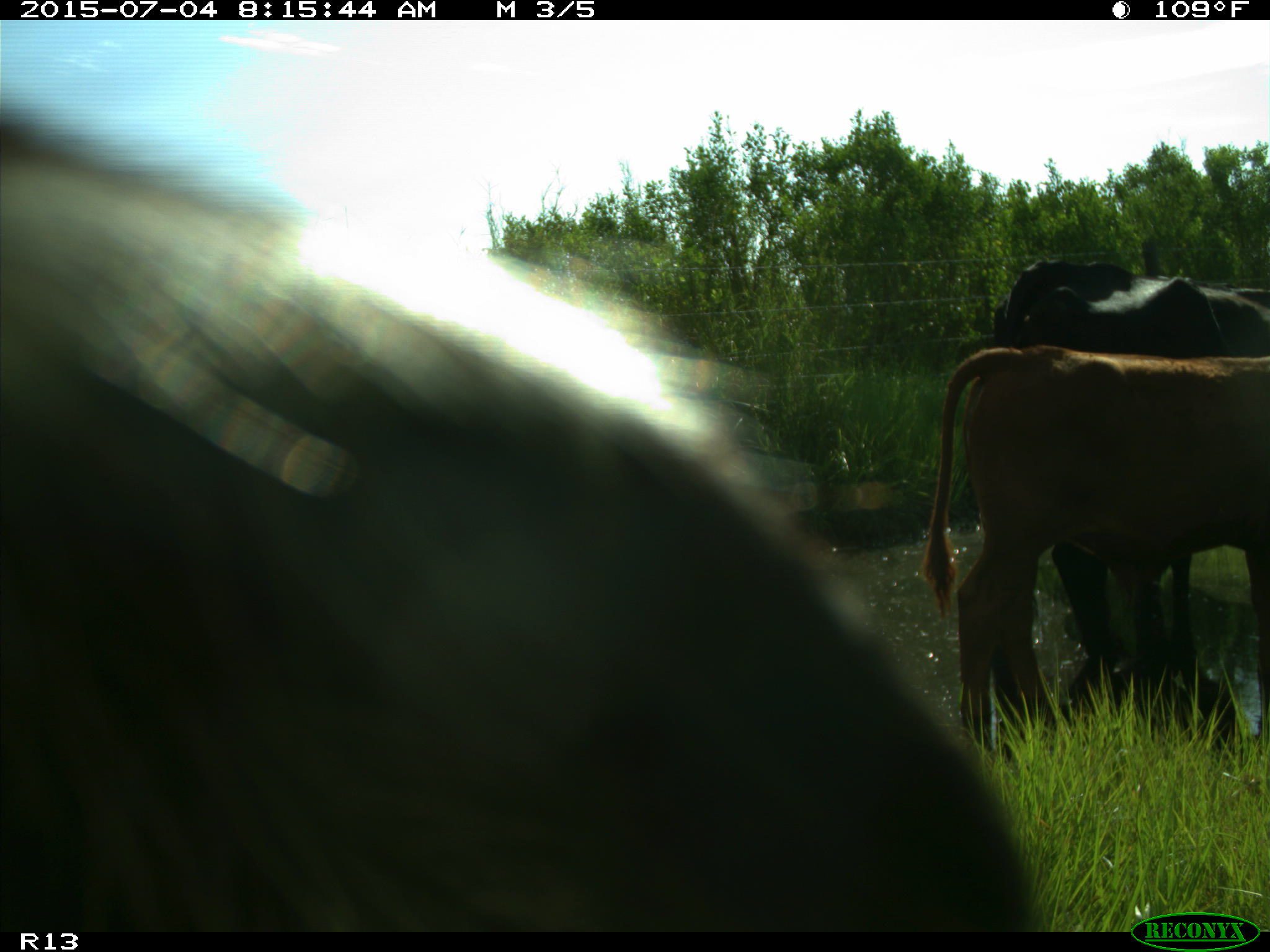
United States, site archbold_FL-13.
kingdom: Animalia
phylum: Chordata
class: Mammalia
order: Artiodactyla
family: Bovidae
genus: Bos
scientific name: Bos taurus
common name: domestic cow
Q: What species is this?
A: Bos taurus (domestic cow).